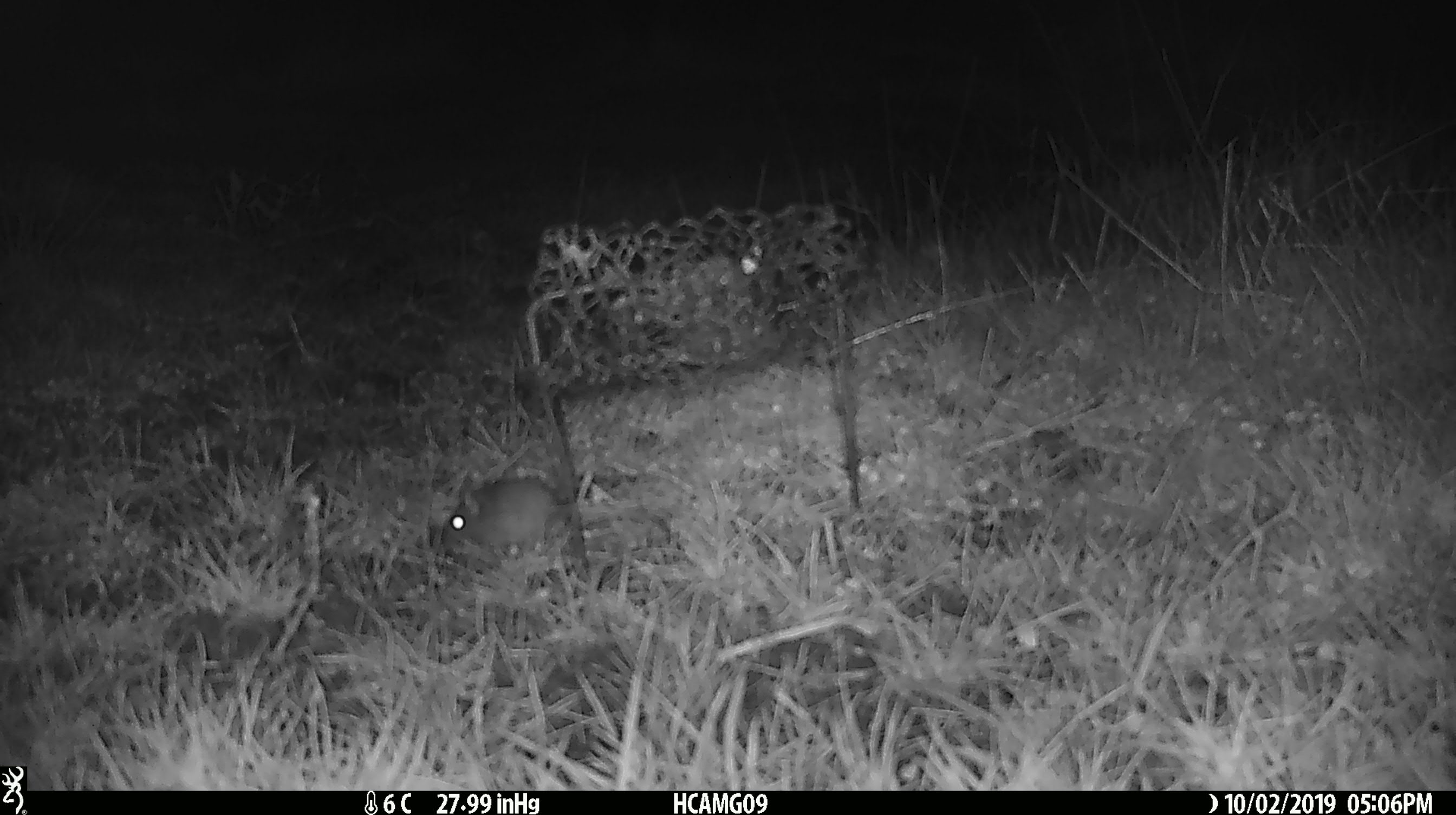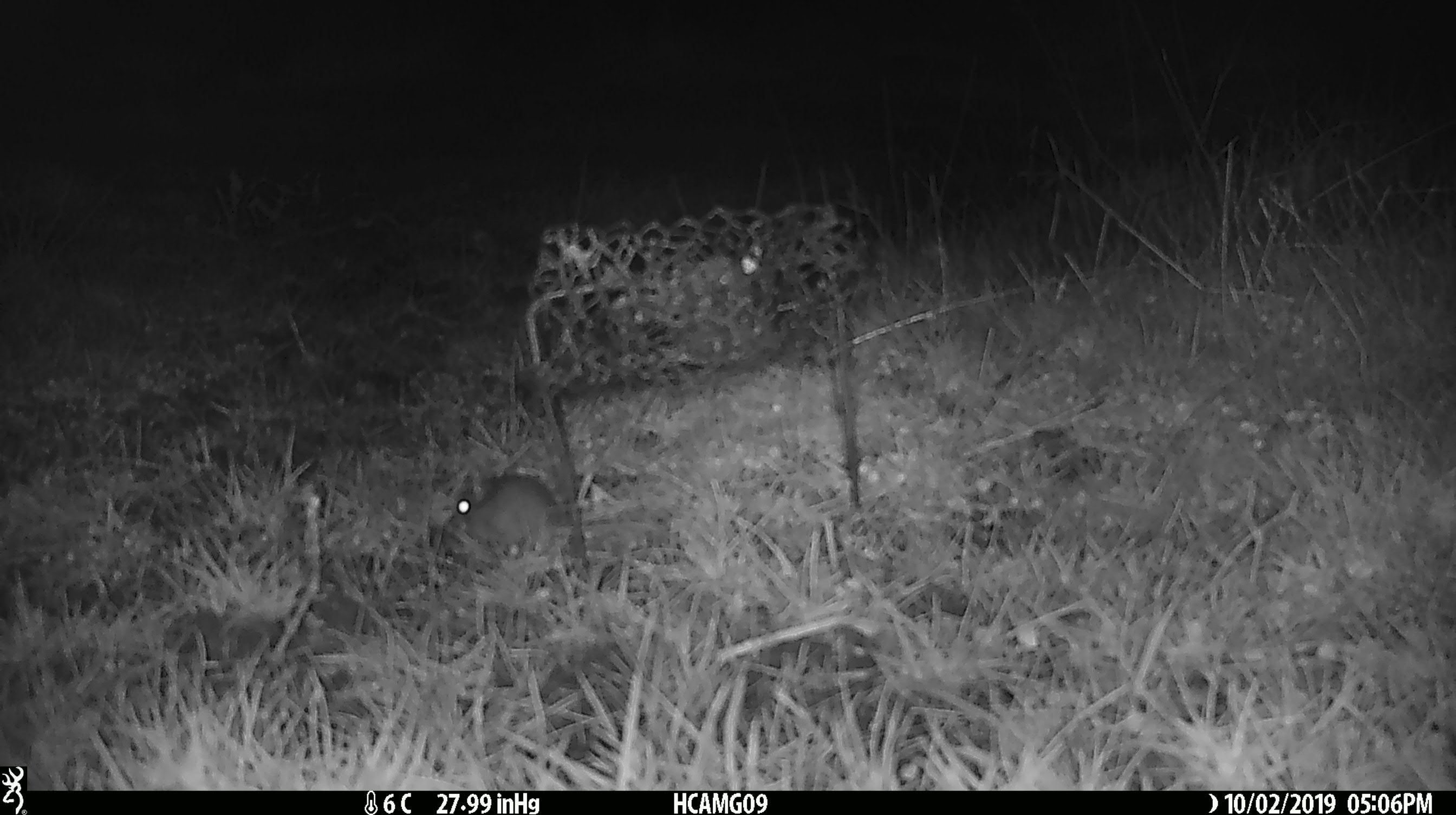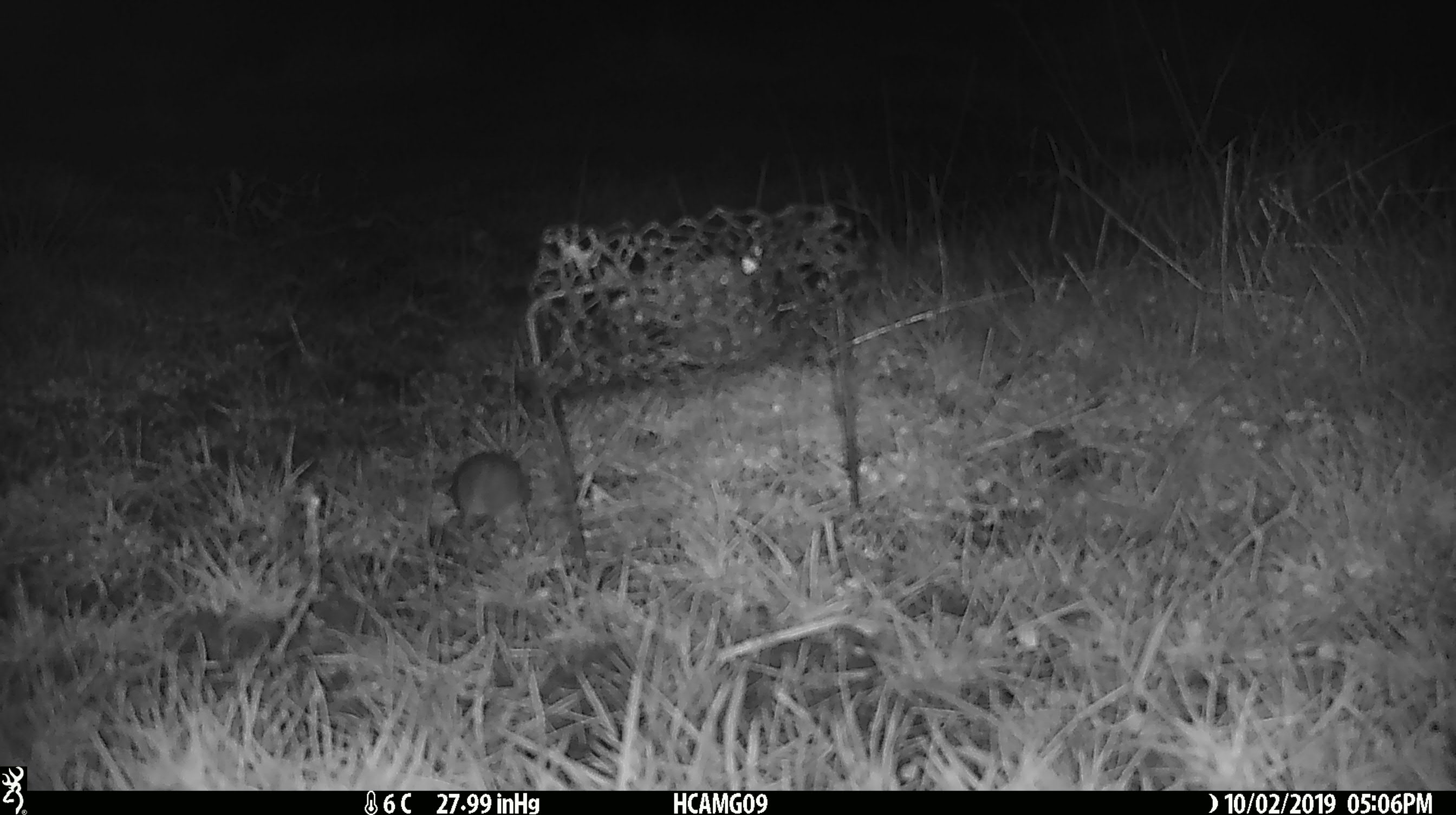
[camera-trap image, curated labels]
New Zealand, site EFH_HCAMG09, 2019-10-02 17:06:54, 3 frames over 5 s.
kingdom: Animalia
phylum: Chordata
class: Mammalia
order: Rodentia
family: Muridae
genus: Mus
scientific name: Mus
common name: mouse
Mouse (Mus).